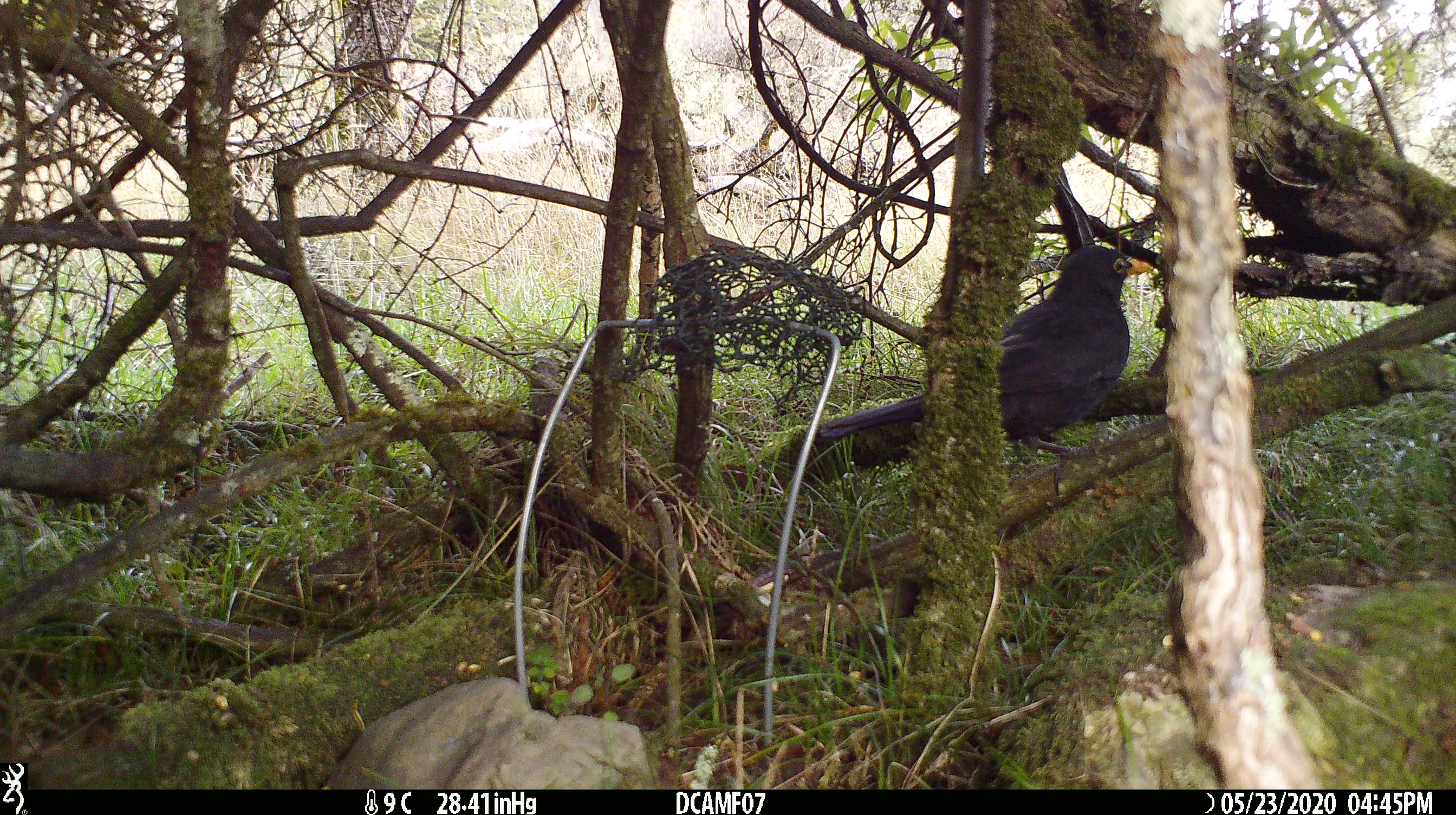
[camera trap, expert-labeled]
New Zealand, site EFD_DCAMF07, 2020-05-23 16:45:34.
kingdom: Animalia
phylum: Chordata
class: Aves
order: Passeriformes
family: Turdidae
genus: Turdus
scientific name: Turdus merula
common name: eurasian blackbird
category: blackbird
Blackbird (eurasian blackbird) (Turdus merula).